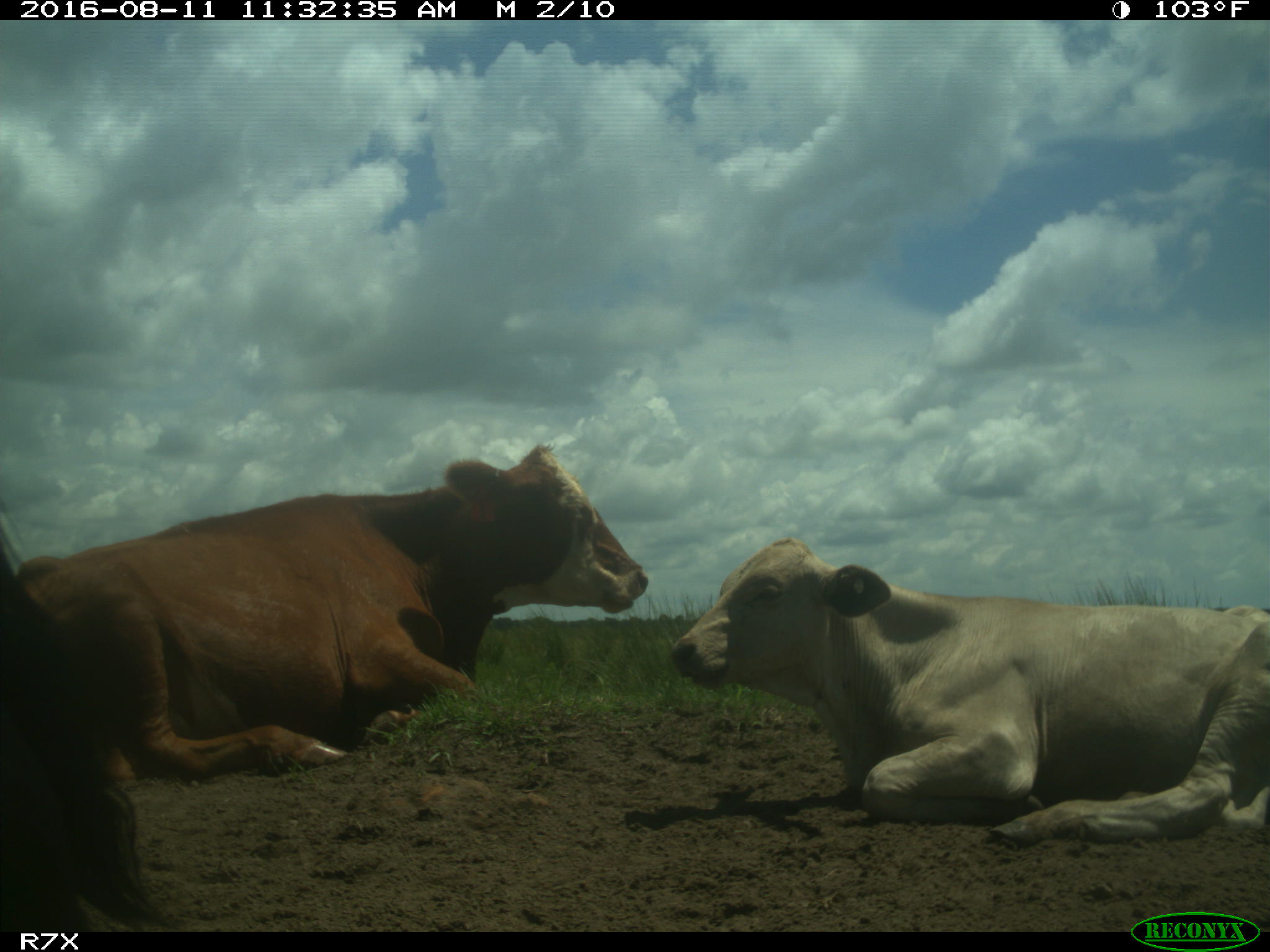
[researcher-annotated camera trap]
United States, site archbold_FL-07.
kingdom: Animalia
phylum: Chordata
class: Mammalia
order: Artiodactyla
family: Bovidae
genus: Bos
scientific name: Bos taurus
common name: domestic cow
Bos taurus (domestic cow).